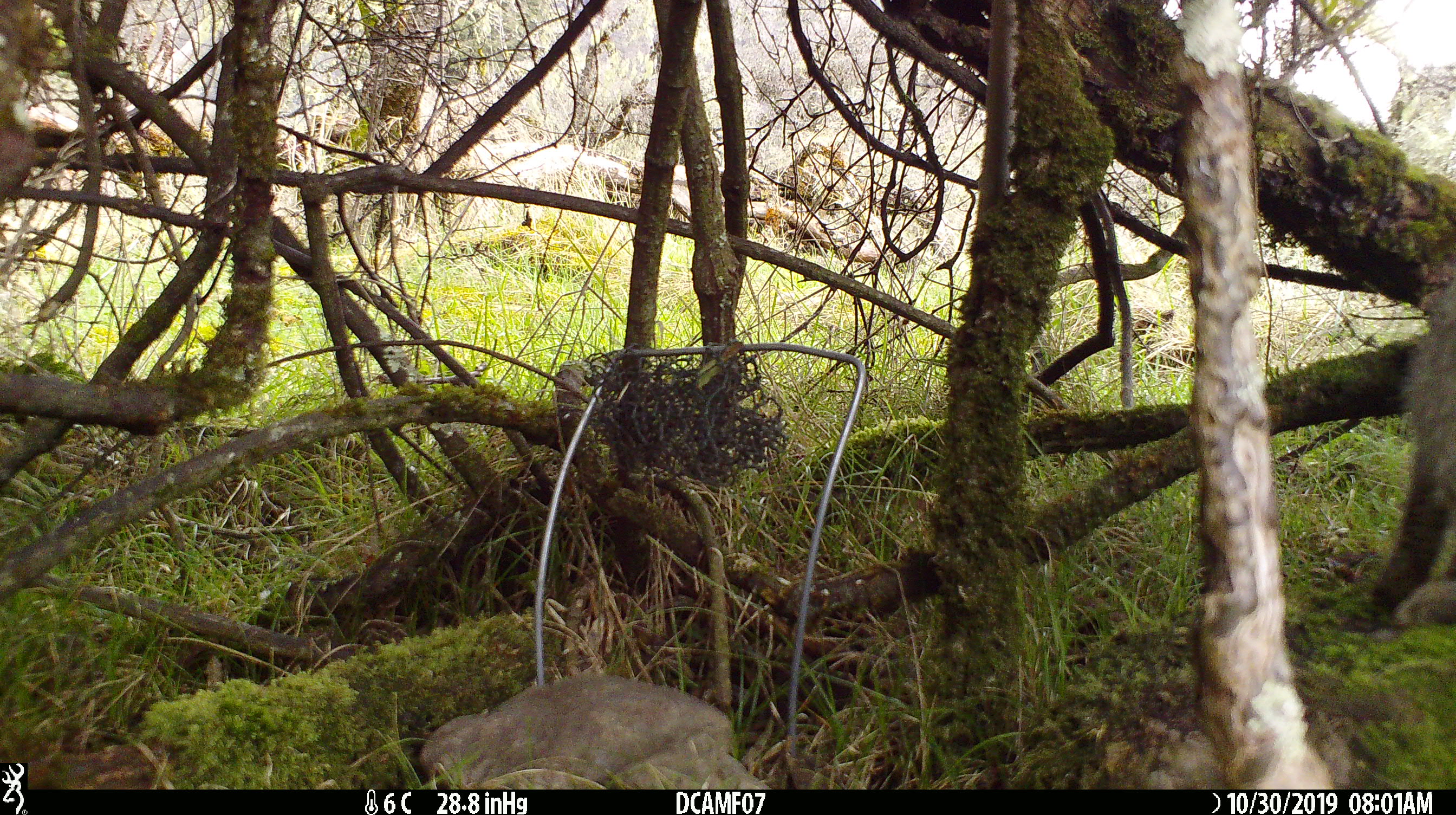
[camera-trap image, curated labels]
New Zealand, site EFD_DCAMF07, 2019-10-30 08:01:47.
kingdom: Animalia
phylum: Chordata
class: Mammalia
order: Lagomorpha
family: Leporidae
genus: Oryctolagus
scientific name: Oryctolagus cuniculus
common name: european rabbit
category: rabbit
Rabbit (european rabbit) (Oryctolagus cuniculus).